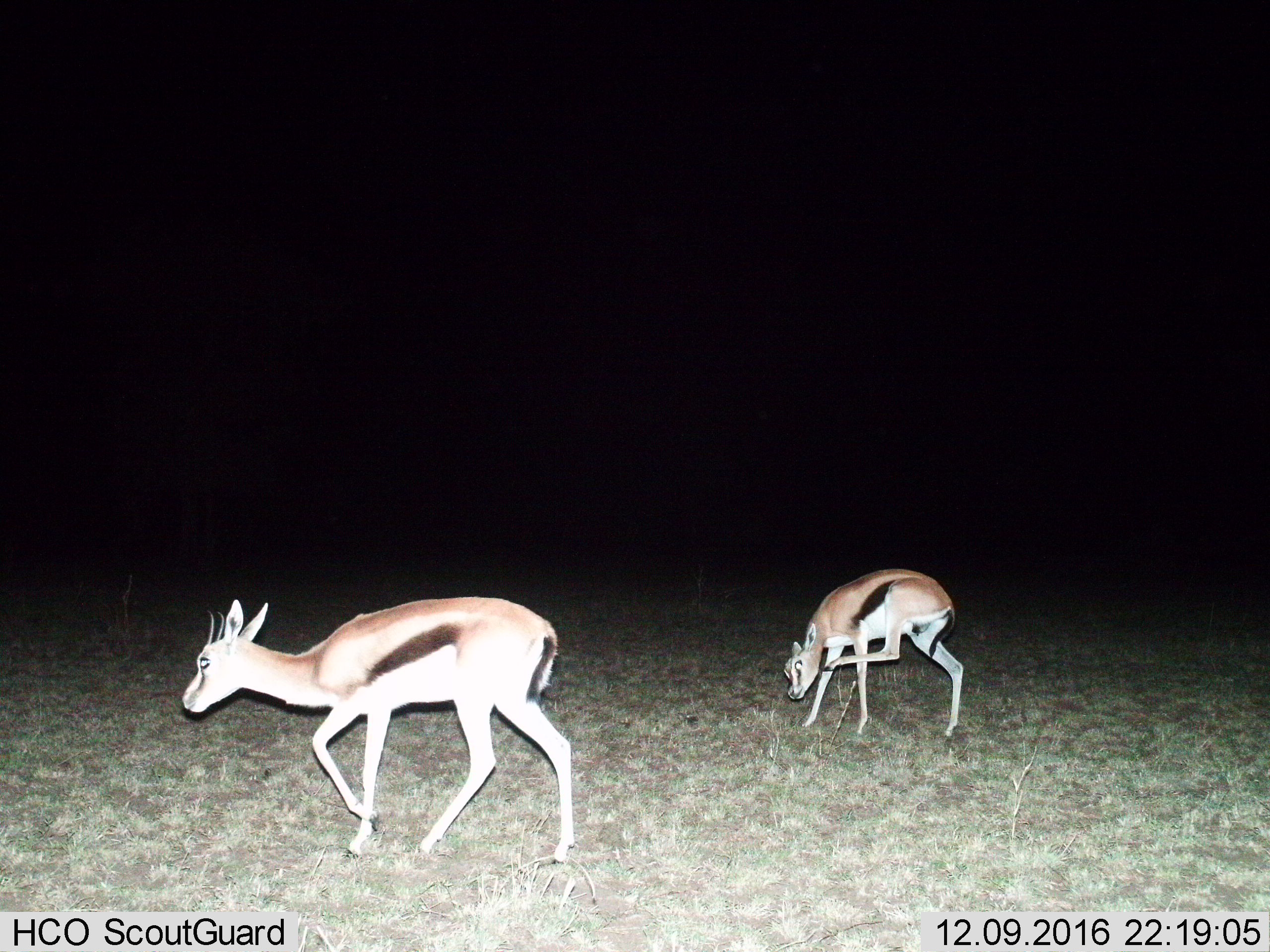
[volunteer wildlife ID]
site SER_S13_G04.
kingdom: Animalia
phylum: Chordata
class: Mammalia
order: Artiodactyla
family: Bovidae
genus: Eudorcas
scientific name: Eudorcas thomsonii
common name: thomson's gazelle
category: gazellethomsons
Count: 2.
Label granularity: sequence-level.